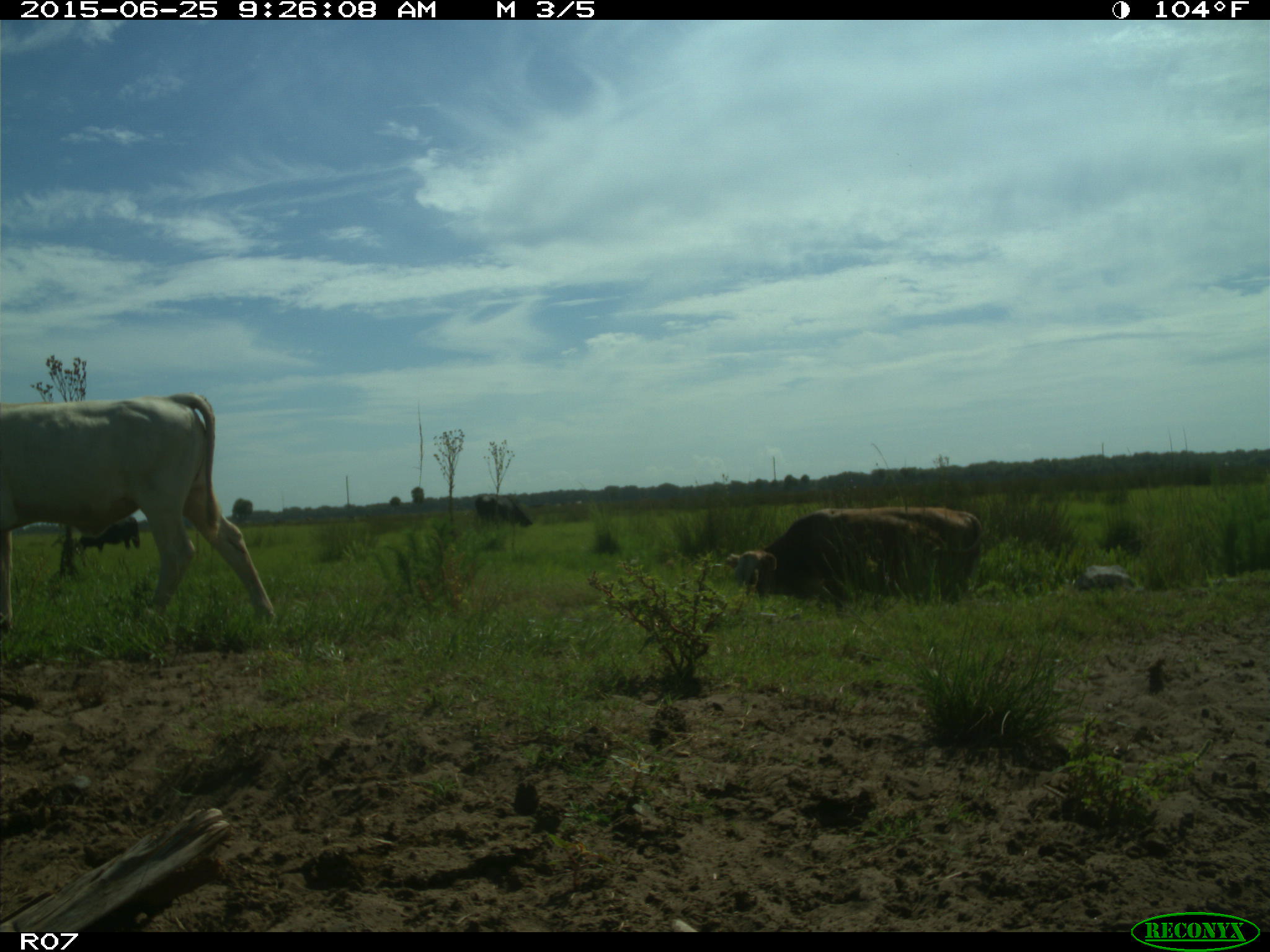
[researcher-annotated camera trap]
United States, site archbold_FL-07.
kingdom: Animalia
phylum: Chordata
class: Mammalia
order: Artiodactyla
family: Bovidae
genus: Bos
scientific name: Bos taurus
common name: domestic cow